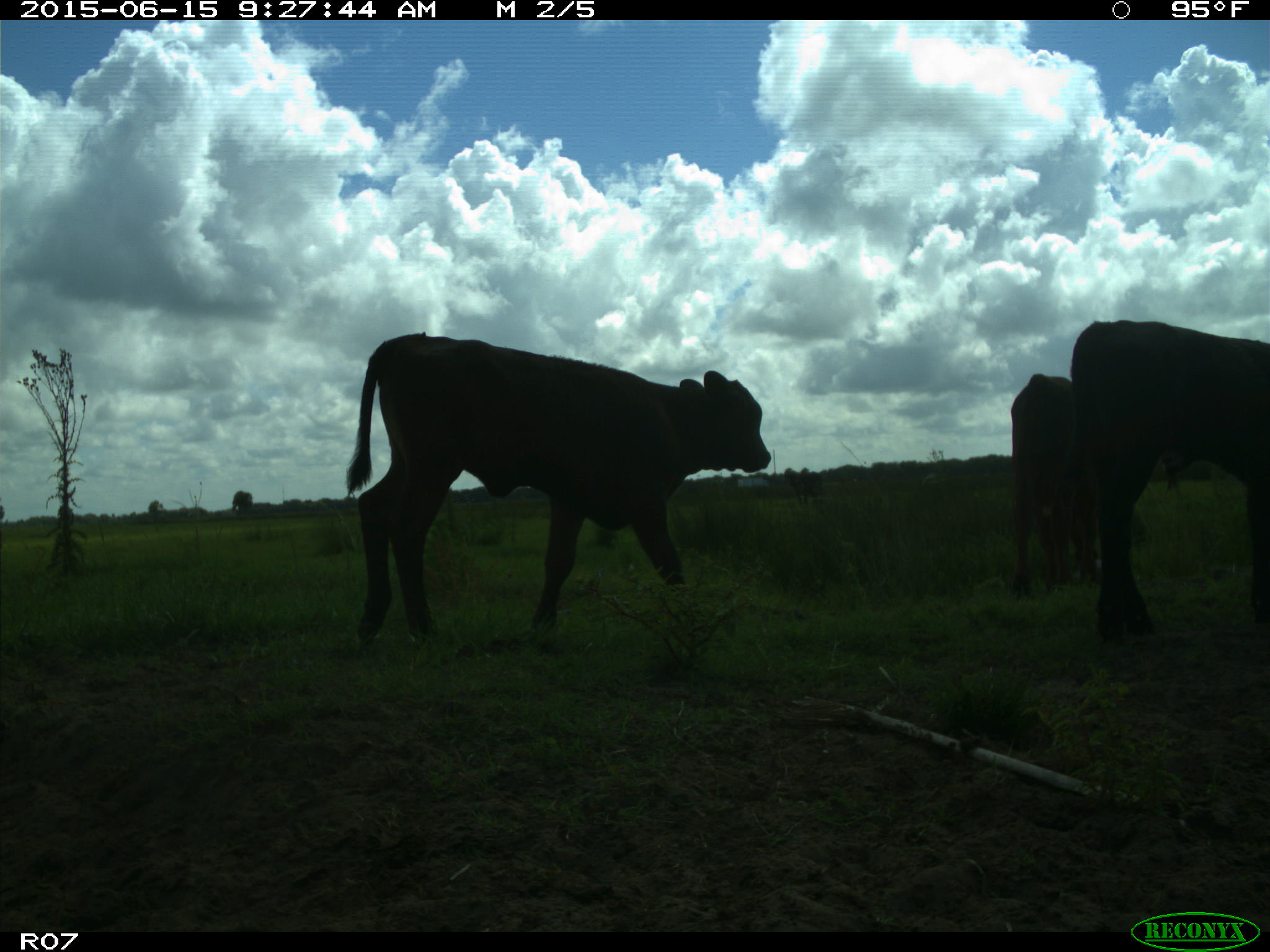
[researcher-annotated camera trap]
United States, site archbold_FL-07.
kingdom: Animalia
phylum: Chordata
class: Mammalia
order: Artiodactyla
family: Bovidae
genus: Bos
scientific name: Bos taurus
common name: domestic cow